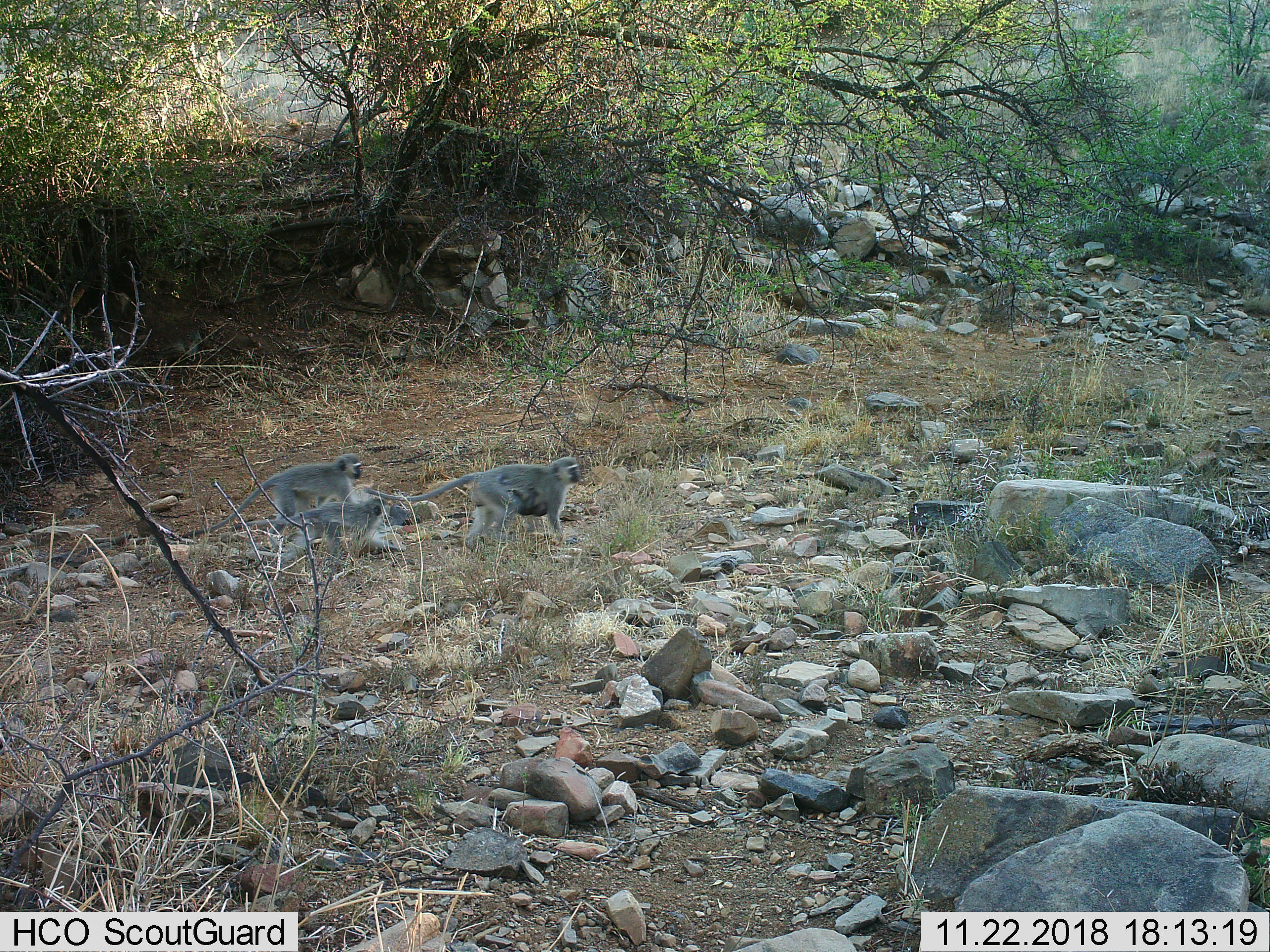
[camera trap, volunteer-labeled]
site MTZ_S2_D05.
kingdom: Animalia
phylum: Chordata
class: Mammalia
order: Primates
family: Cercopithecidae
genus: Chlorocebus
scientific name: Chlorocebus pygerythrus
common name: vervet monkey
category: monkeyvervet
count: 4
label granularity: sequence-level